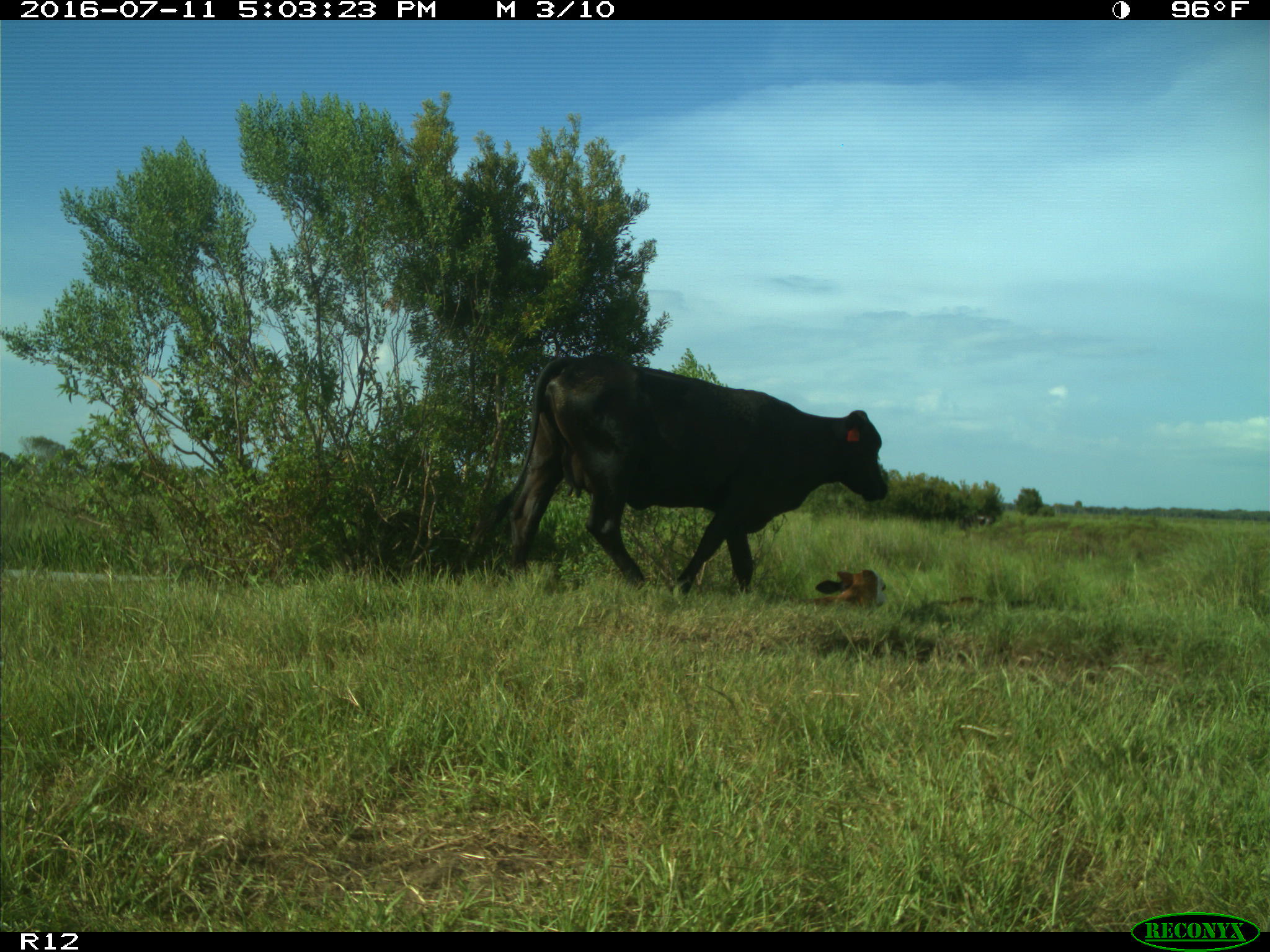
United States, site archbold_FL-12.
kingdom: Animalia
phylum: Chordata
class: Mammalia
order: Artiodactyla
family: Bovidae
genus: Bos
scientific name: Bos taurus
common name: domestic cow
Bos taurus (domestic cow).